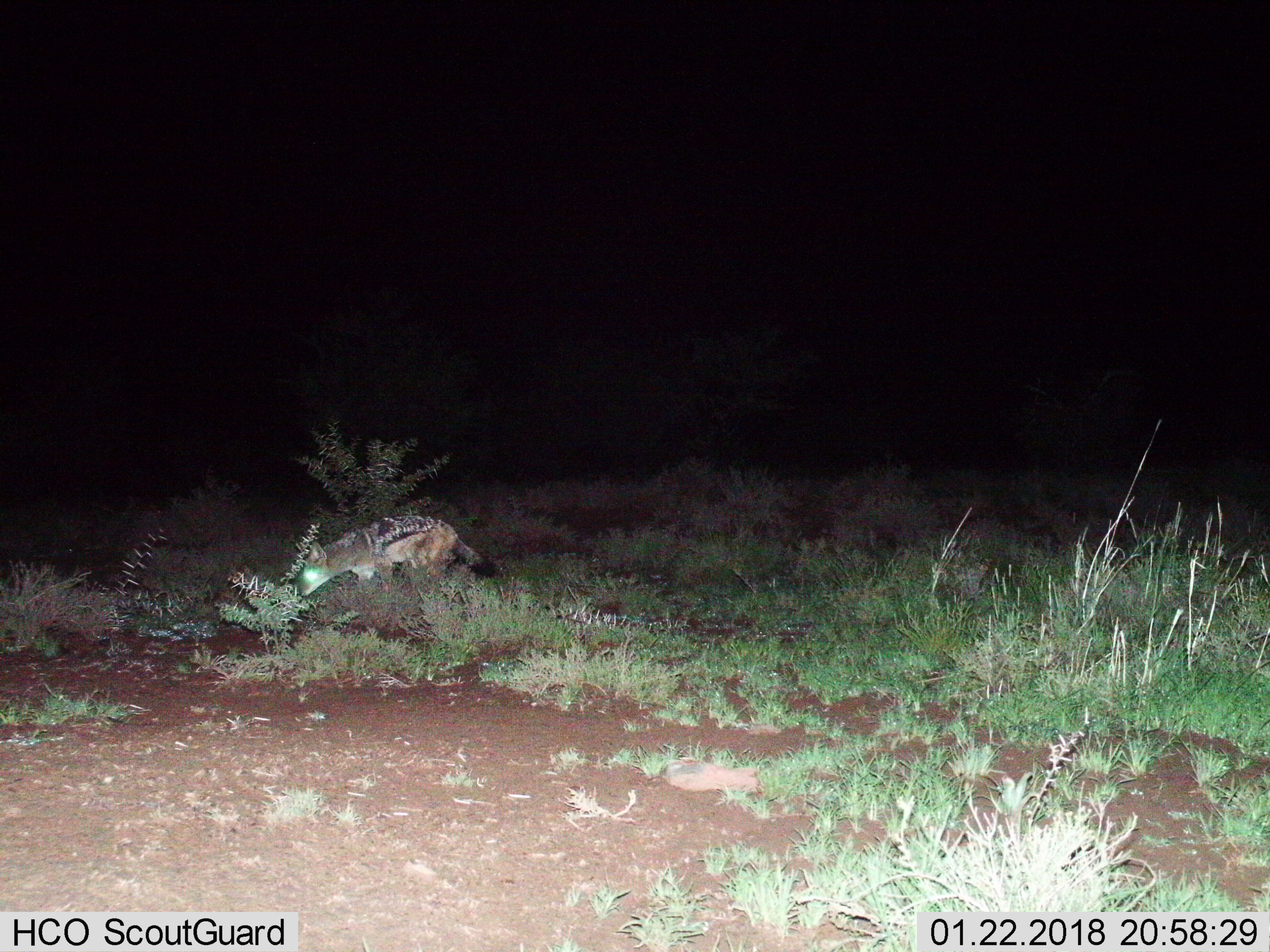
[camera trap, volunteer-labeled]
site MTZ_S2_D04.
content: unidentified animal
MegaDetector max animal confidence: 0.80